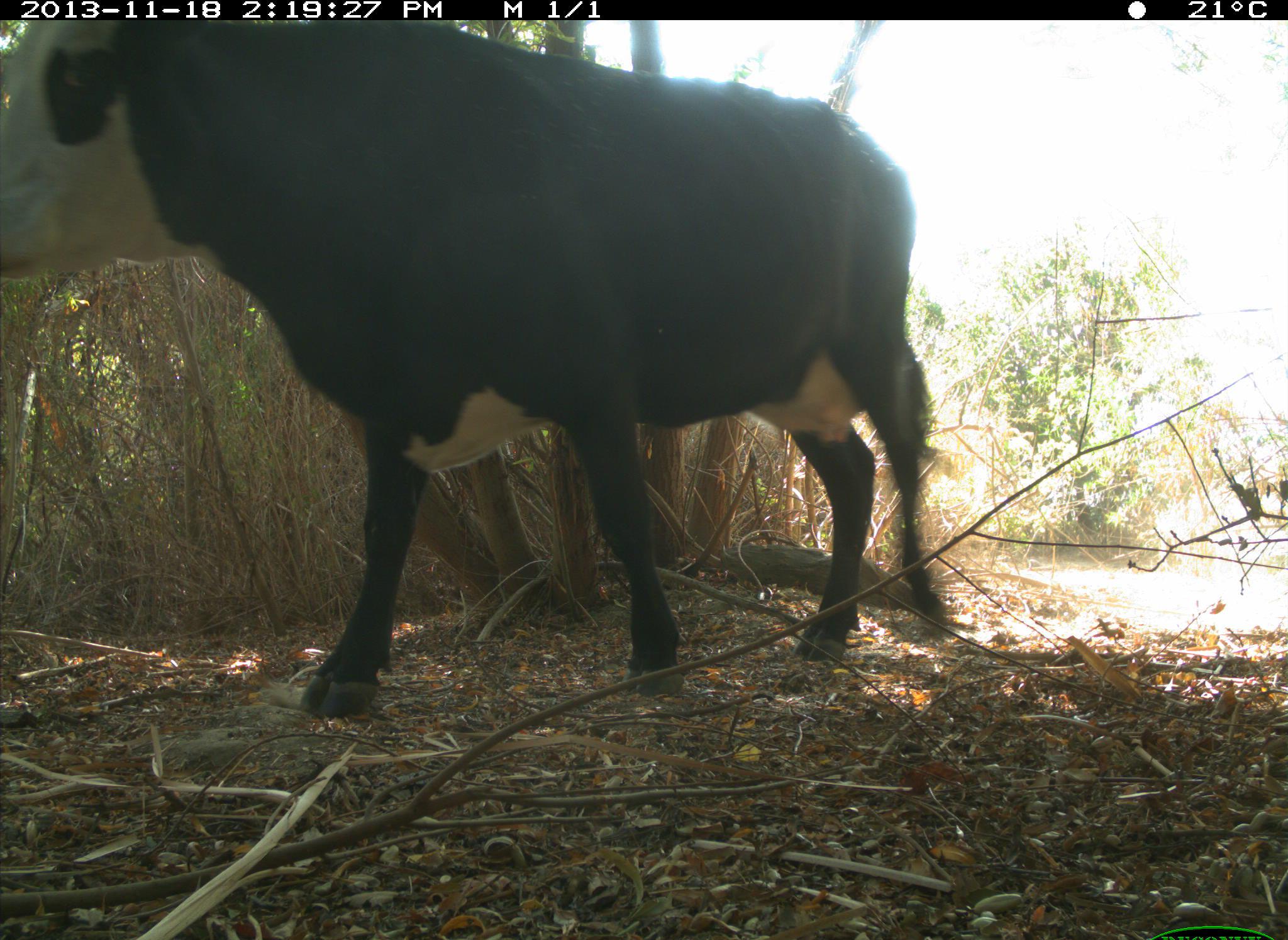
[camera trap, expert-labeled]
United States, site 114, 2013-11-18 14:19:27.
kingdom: Animalia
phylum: Chordata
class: Mammalia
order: Artiodactyla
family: Bovidae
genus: Bos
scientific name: Bos taurus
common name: cow